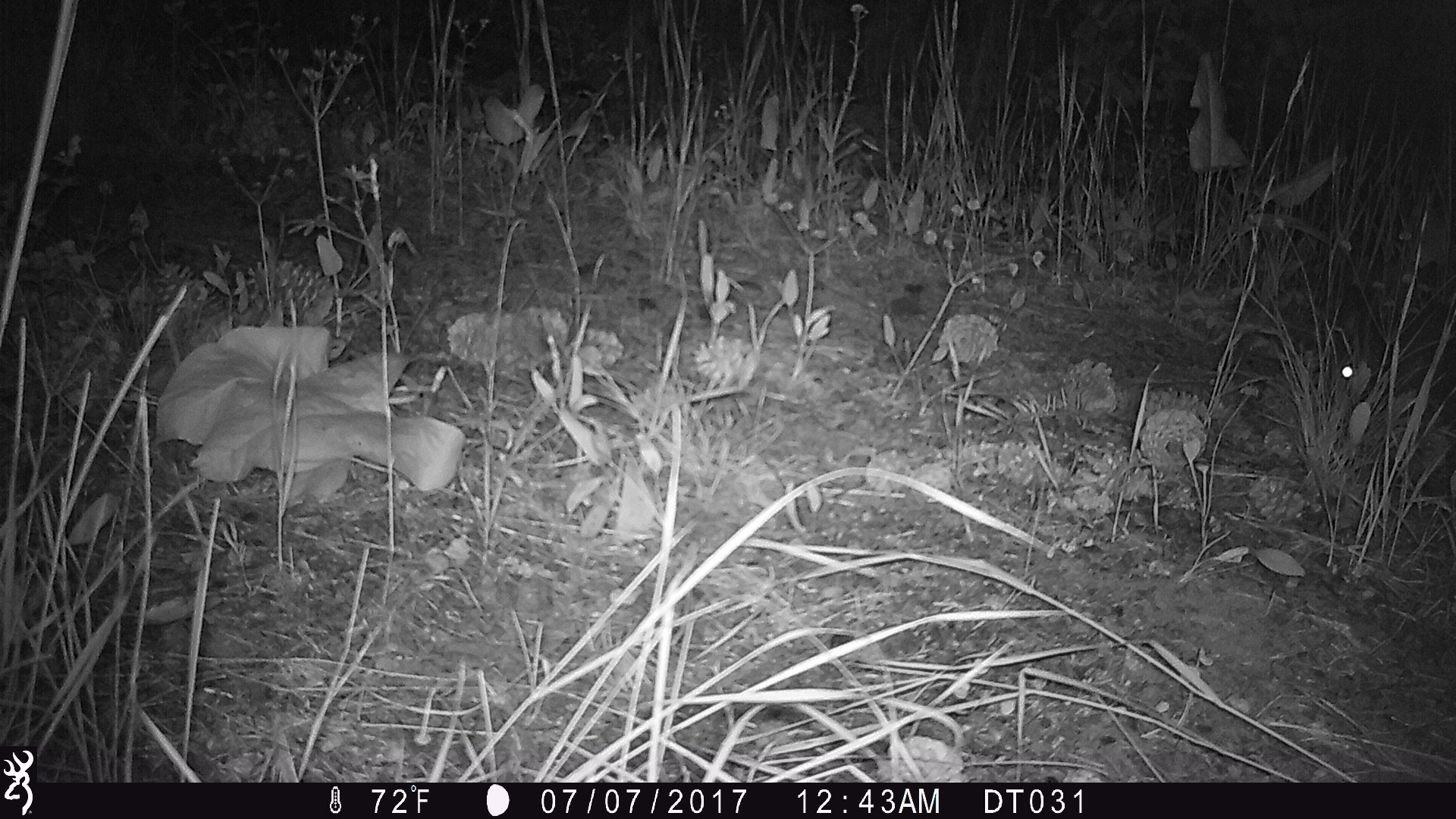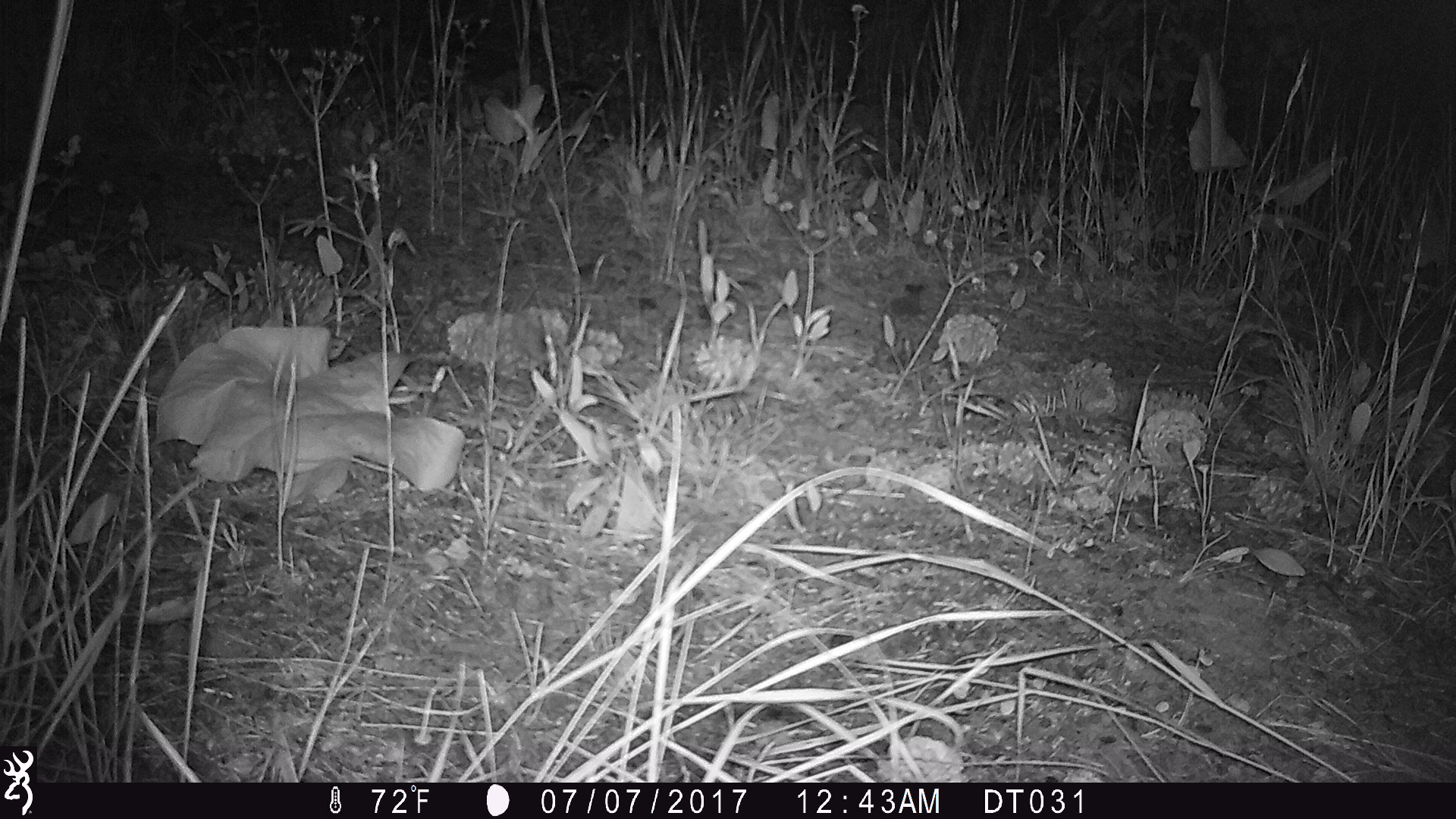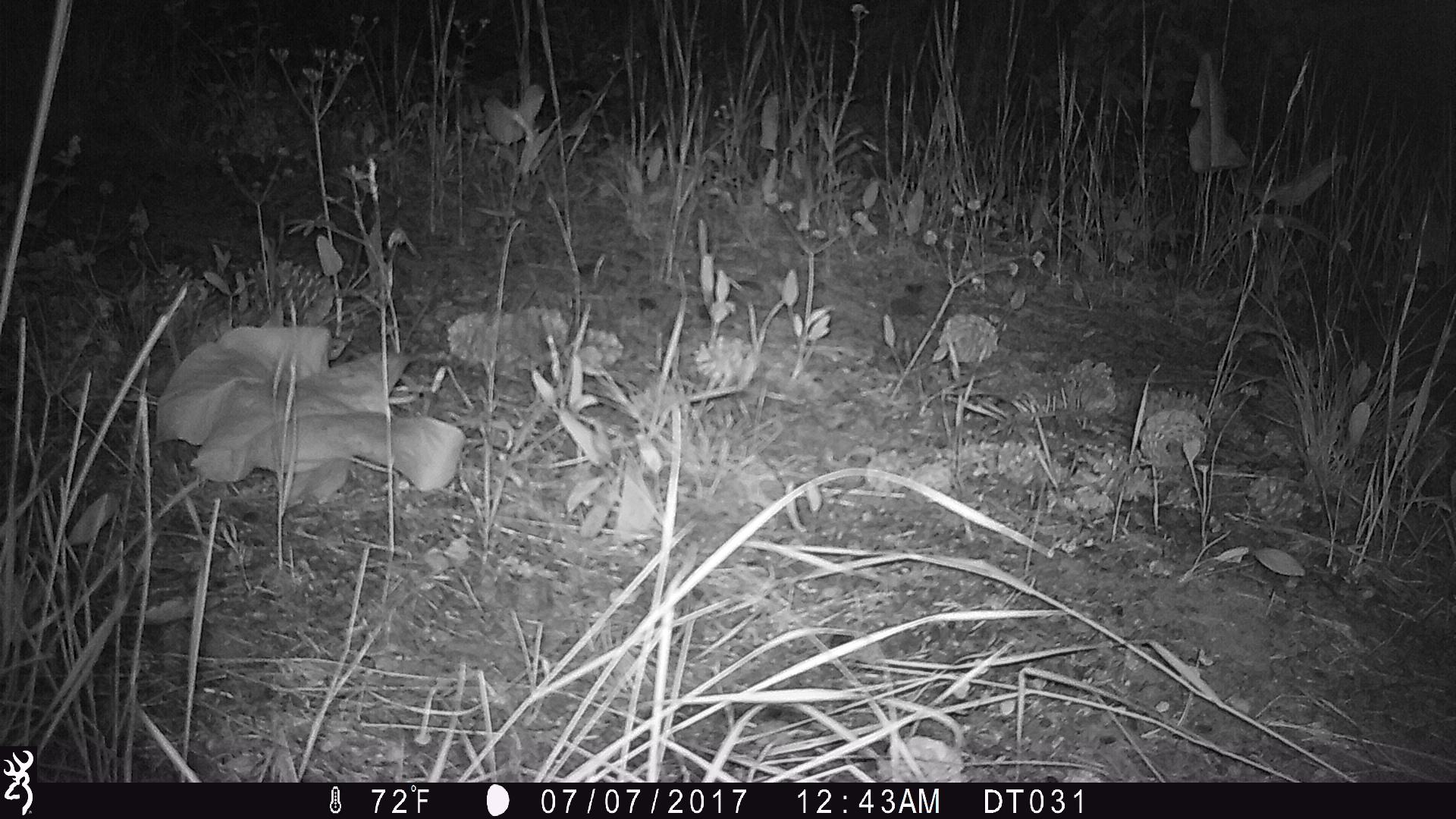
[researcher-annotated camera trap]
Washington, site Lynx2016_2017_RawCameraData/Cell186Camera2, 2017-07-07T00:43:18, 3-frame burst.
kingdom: Animalia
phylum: Chordata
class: Mammalia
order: Lagomorpha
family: Leporidae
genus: Lepus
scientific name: Lepus americanus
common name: snowshoe hare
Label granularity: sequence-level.